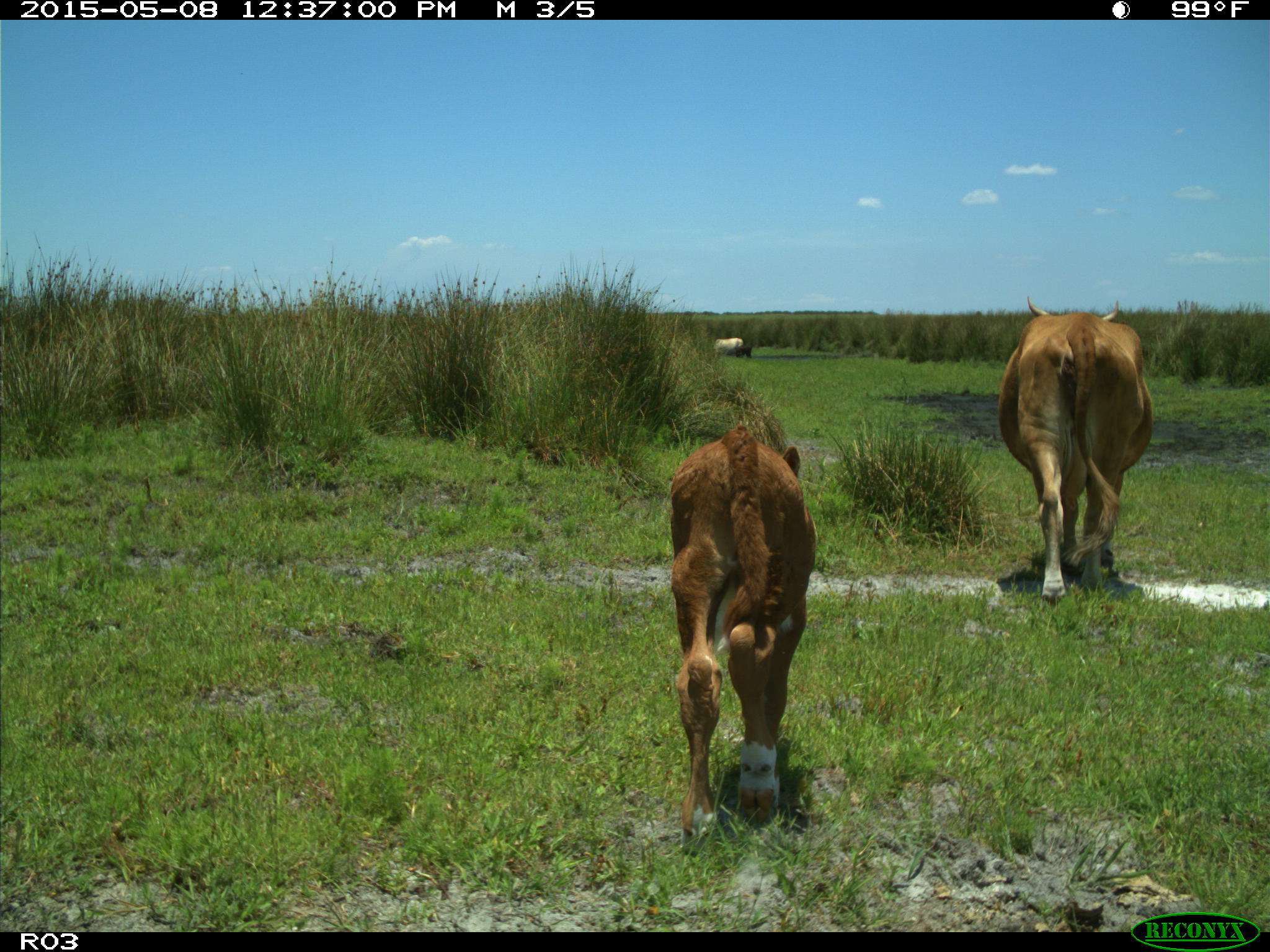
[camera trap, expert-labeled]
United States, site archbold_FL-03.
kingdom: Animalia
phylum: Chordata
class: Mammalia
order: Artiodactyla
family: Bovidae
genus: Bos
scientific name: Bos taurus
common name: domestic cow